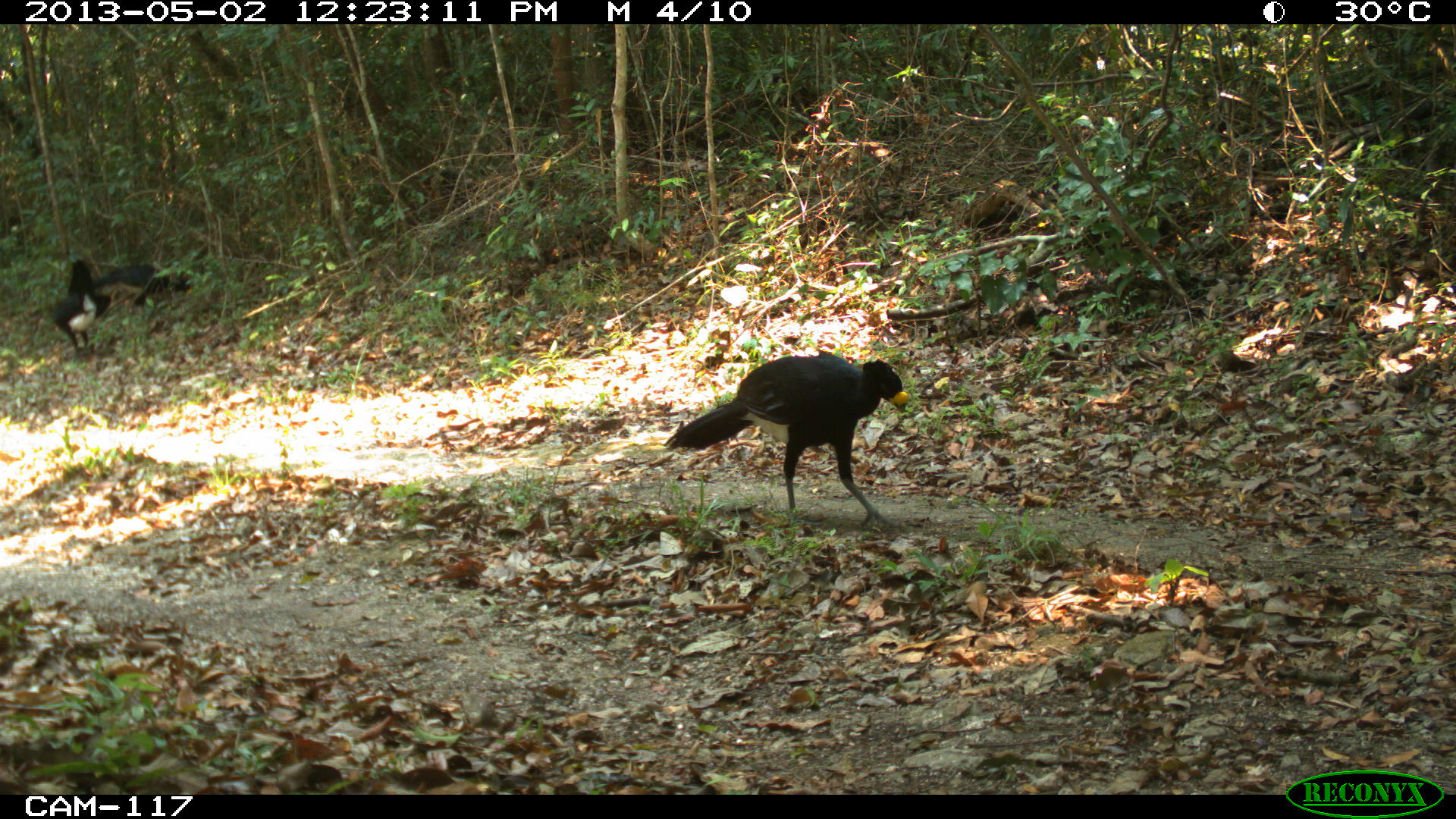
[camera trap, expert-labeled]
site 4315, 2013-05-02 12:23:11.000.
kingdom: Animalia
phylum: Chordata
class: Aves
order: Galliformes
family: Cracidae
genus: Crax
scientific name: Crax rubra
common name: great curassow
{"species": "Crax rubra (great curassow)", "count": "3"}